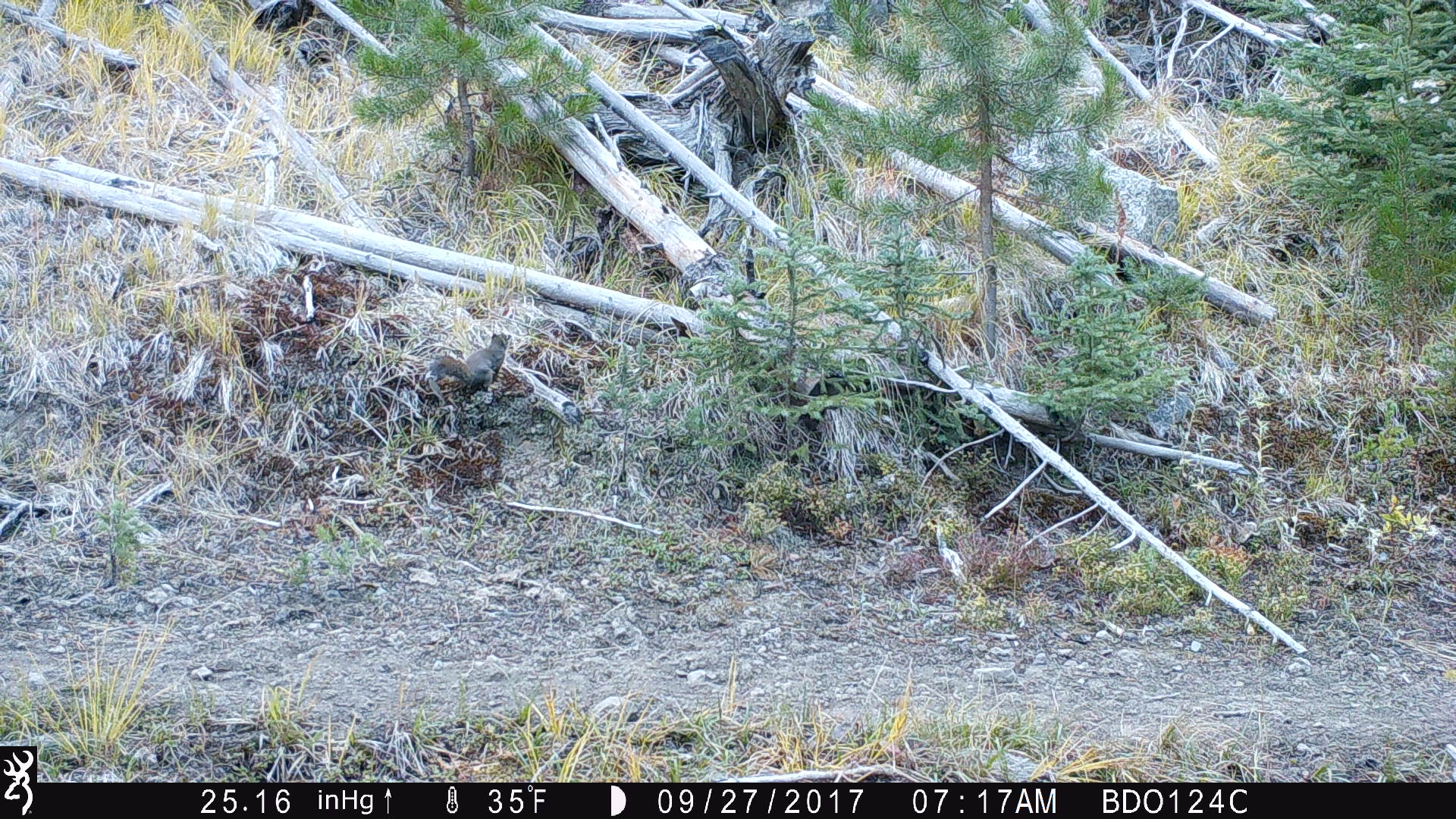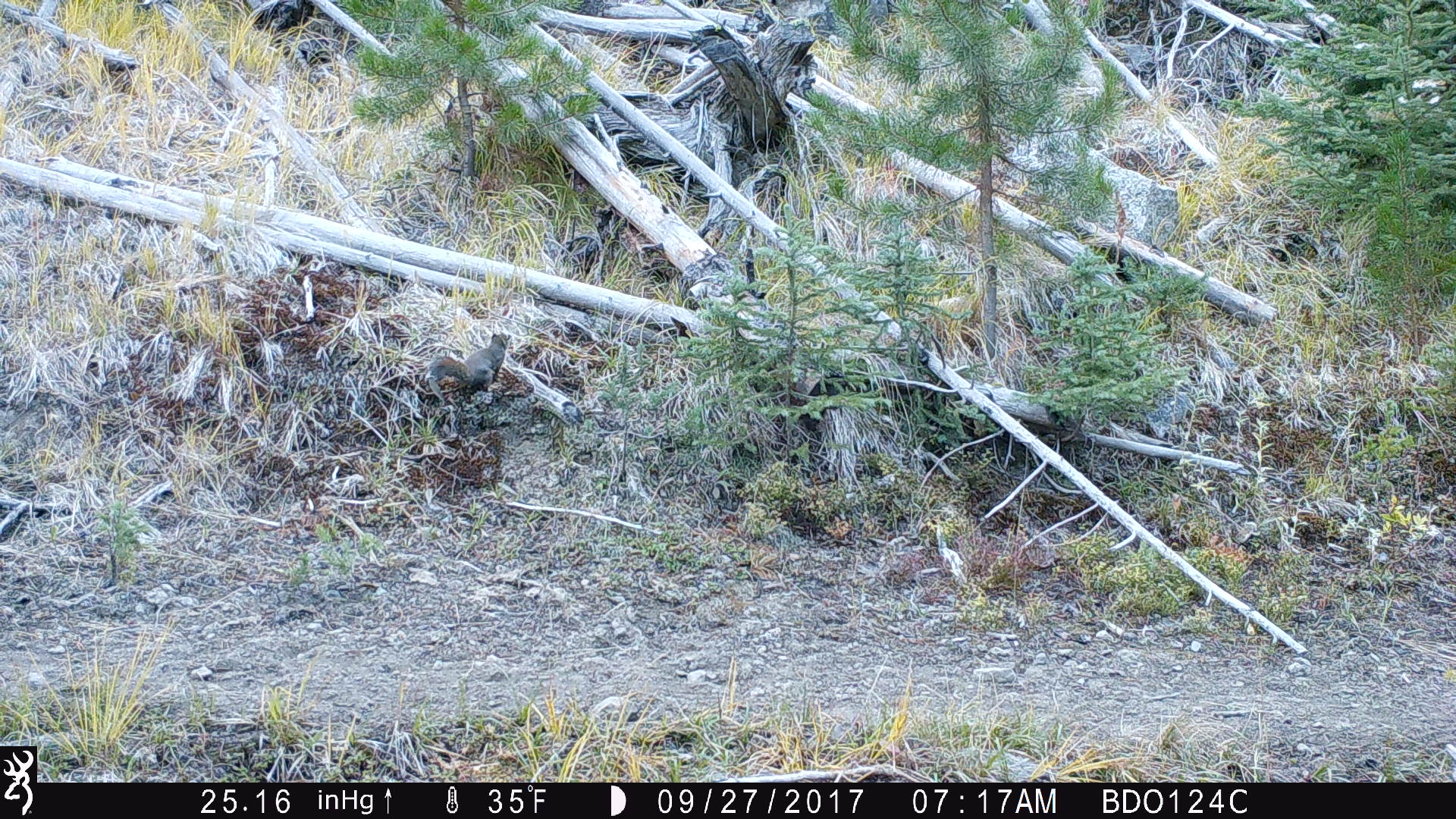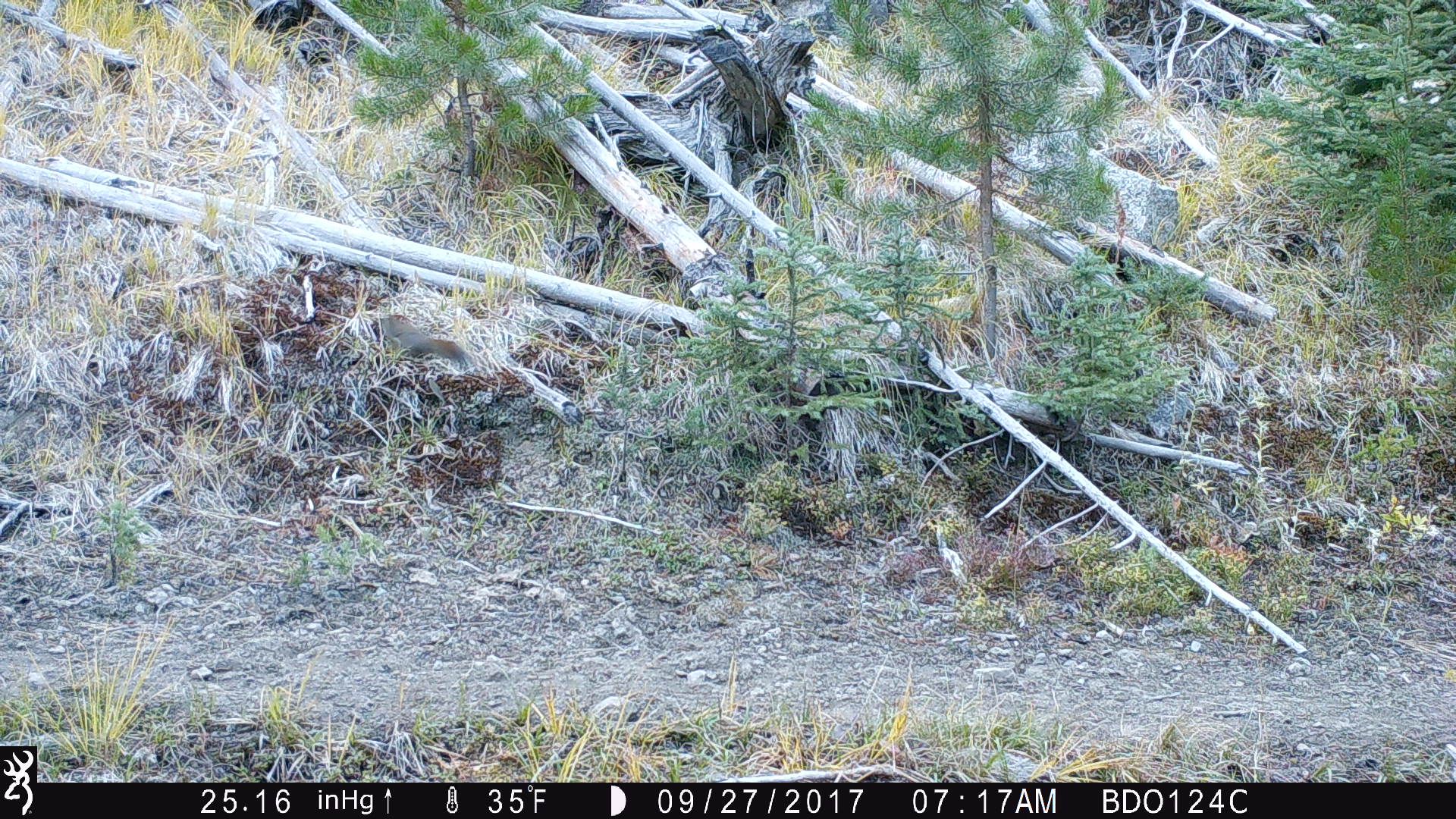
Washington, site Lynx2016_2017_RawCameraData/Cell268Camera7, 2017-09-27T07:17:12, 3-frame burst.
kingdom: Animalia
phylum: Chordata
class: Mammalia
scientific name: Mammalia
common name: small mammal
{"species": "small mammal (Mammalia)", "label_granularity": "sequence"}